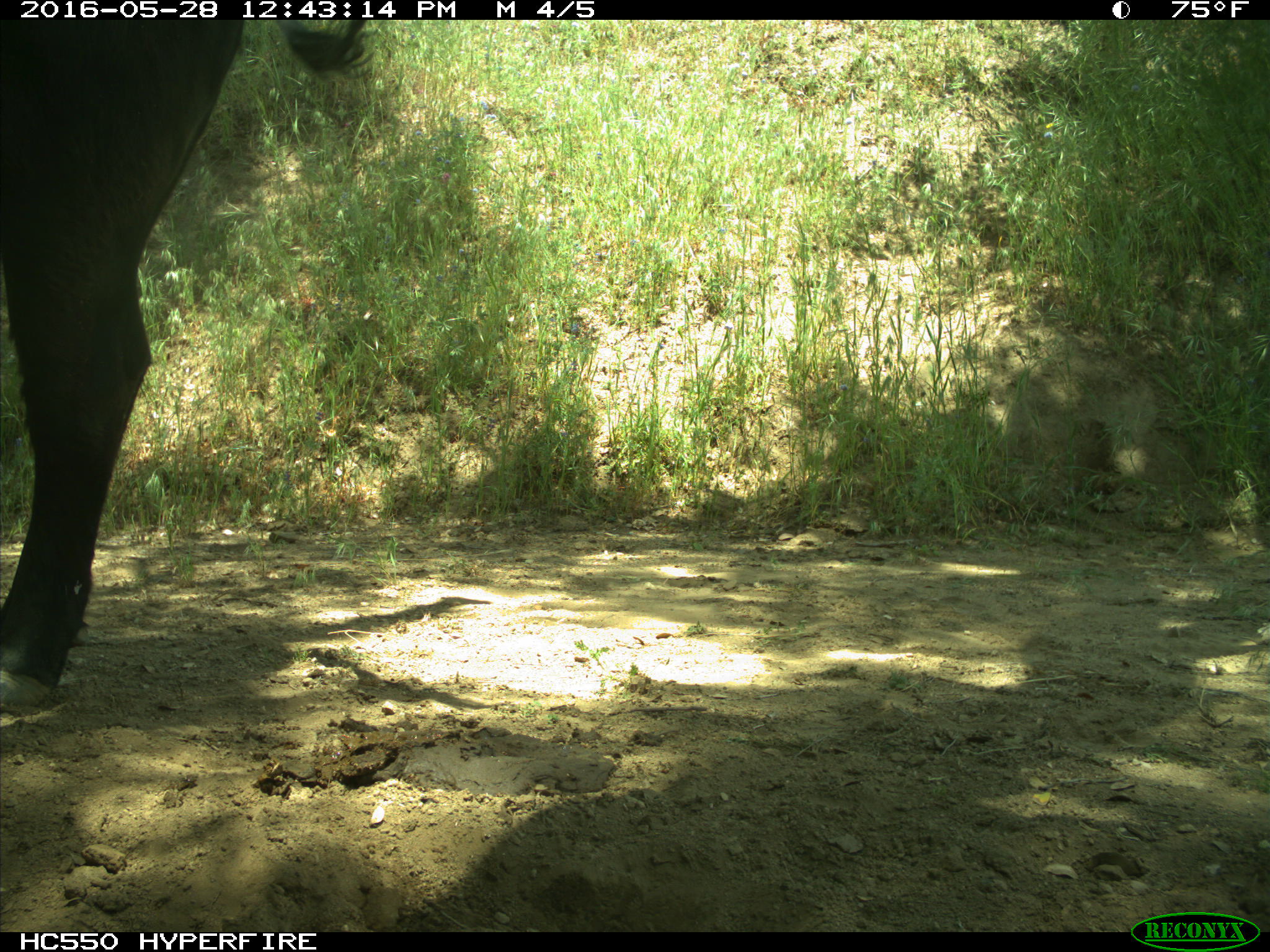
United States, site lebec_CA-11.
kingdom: Animalia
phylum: Chordata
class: Mammalia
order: Artiodactyla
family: Bovidae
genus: Bos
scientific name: Bos taurus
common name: domestic cow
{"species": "Bos taurus (domestic cow)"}